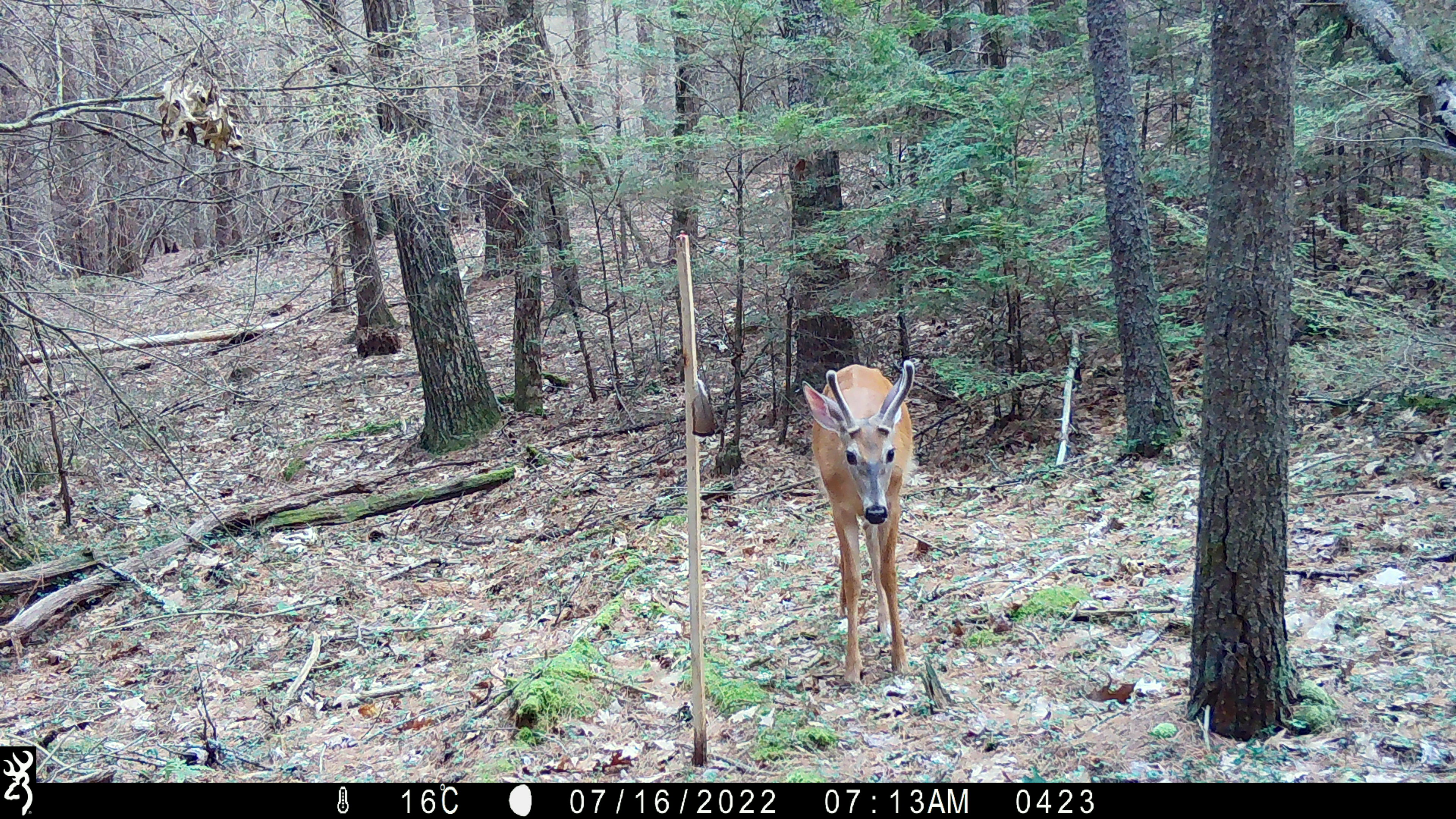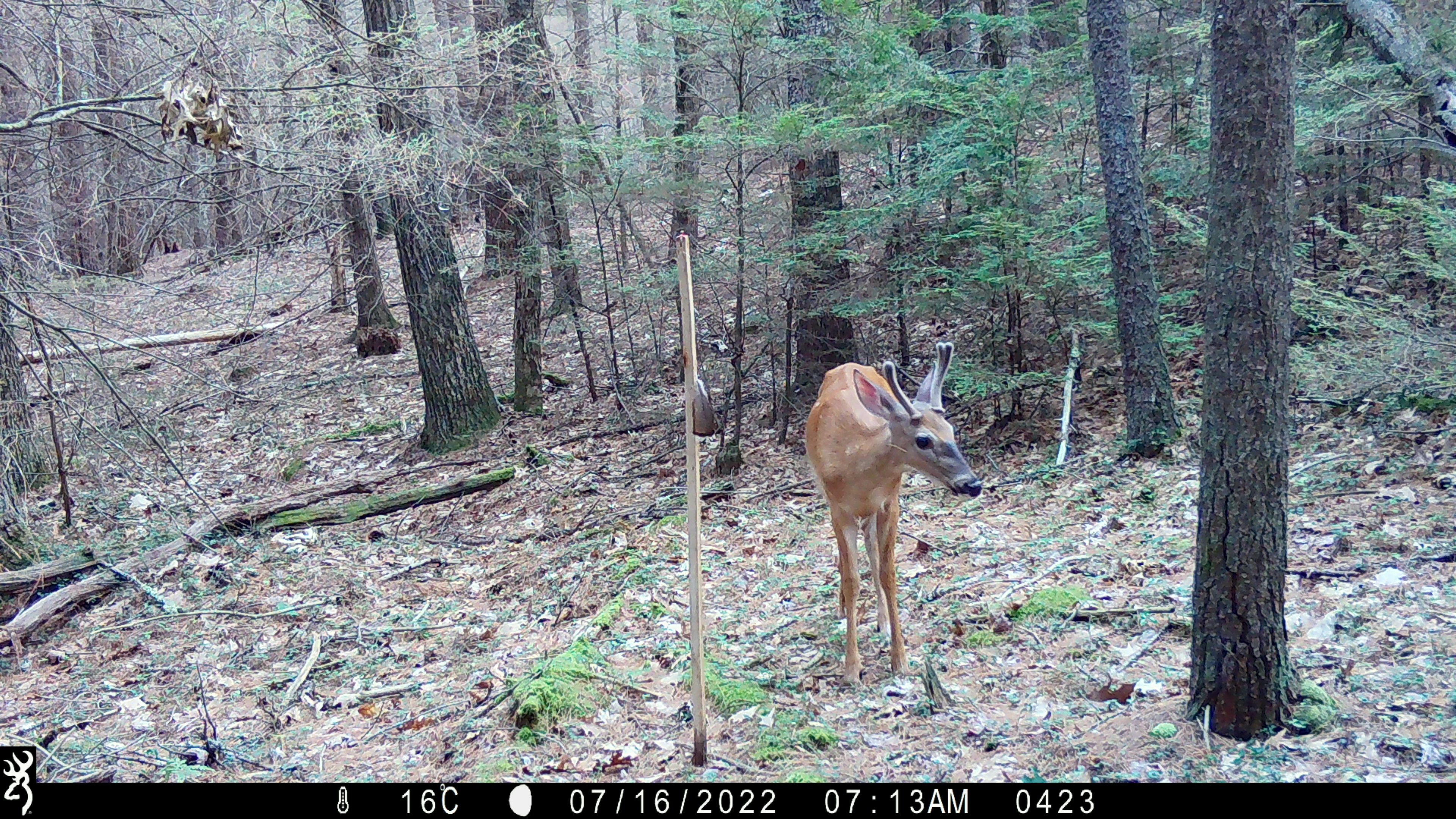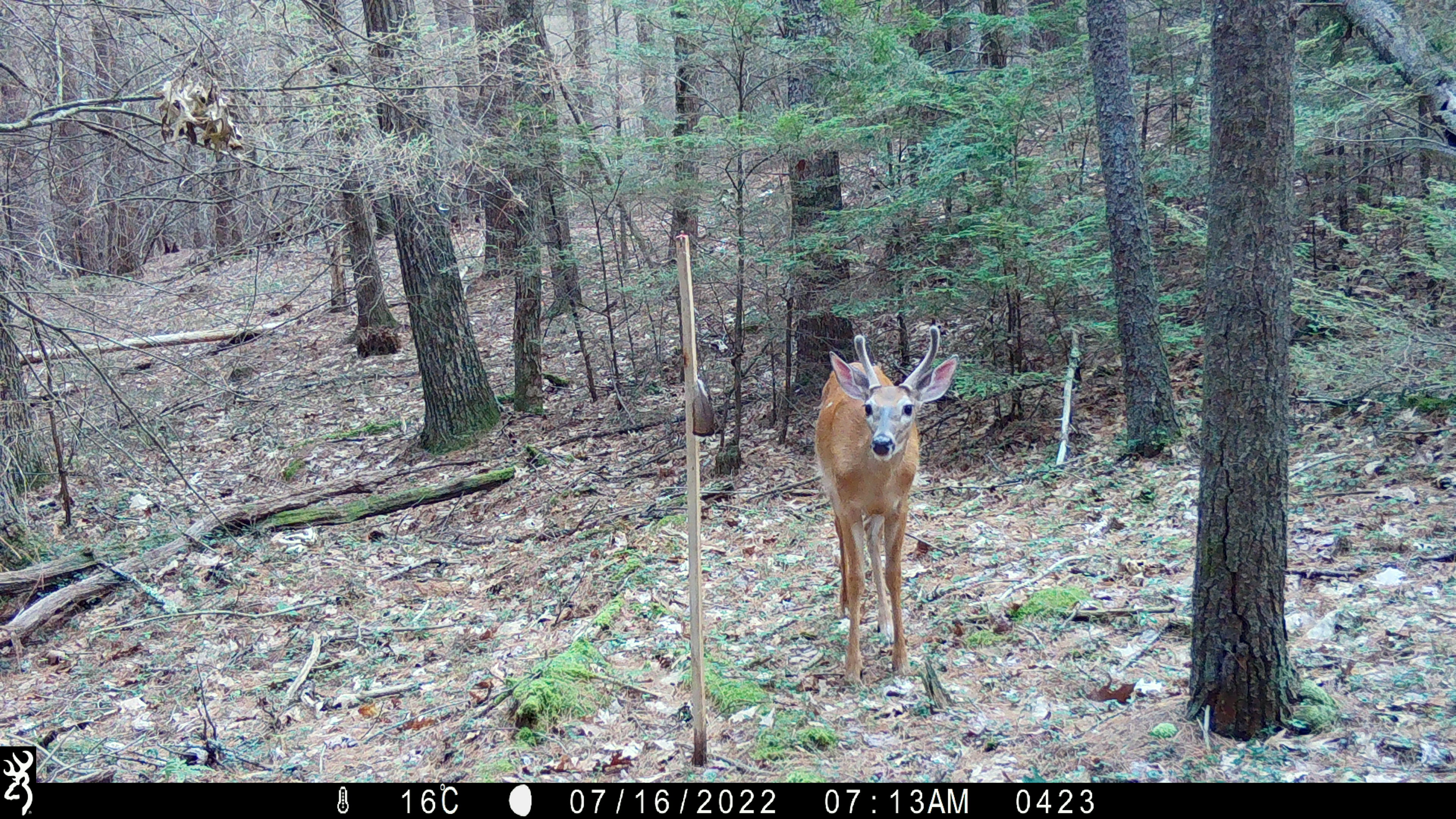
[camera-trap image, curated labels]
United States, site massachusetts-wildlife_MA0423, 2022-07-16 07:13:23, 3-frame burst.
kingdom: Animalia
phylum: Chordata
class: Mammalia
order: Artiodactyla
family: Cervidae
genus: Odocoileus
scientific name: Odocoileus virginianus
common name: white-tailed deer